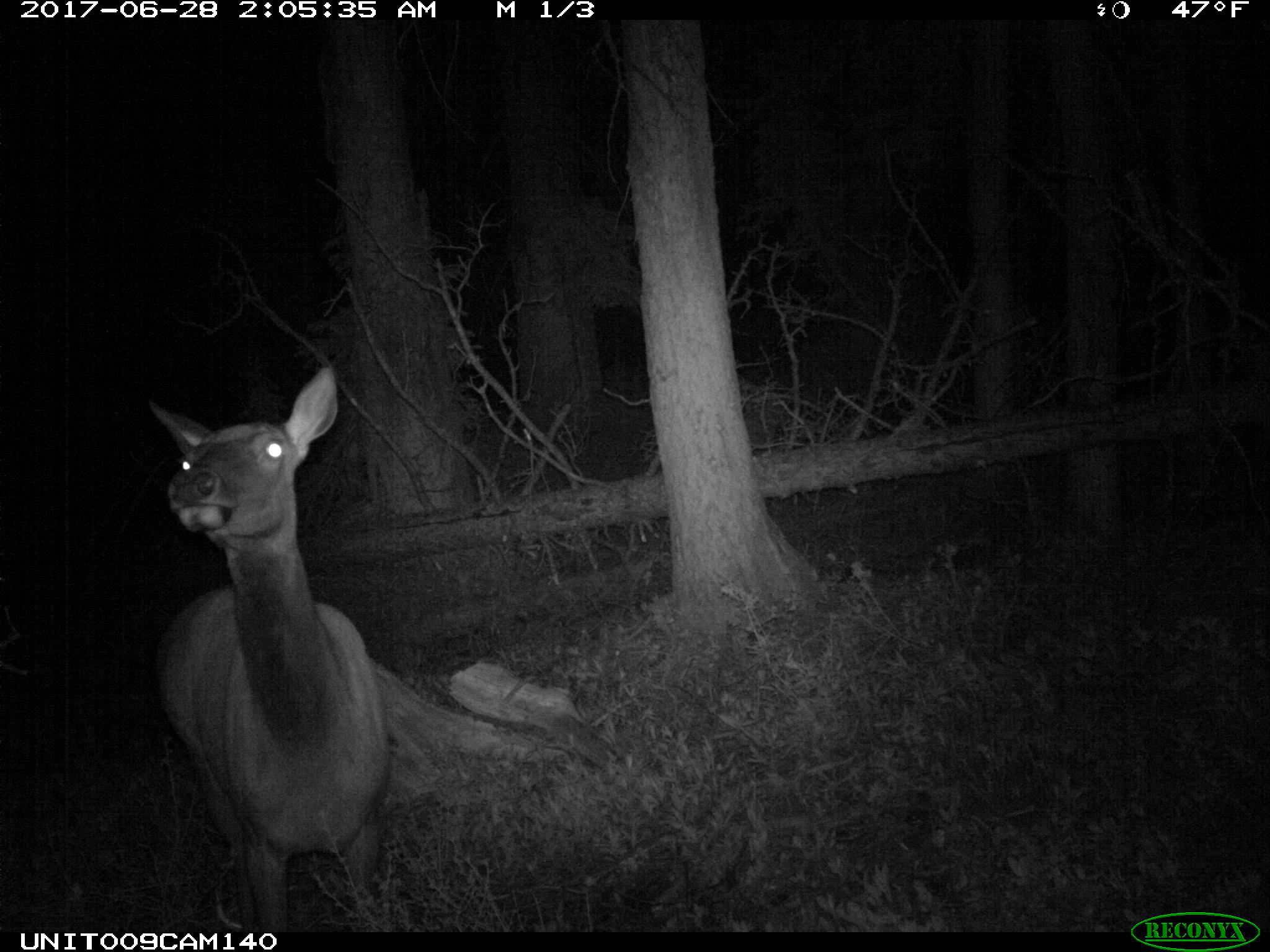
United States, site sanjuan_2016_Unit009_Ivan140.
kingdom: Animalia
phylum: Chordata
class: Mammalia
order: Artiodactyla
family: Cervidae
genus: Cervus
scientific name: Cervus elaphus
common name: red deer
Cervus elaphus (red deer).